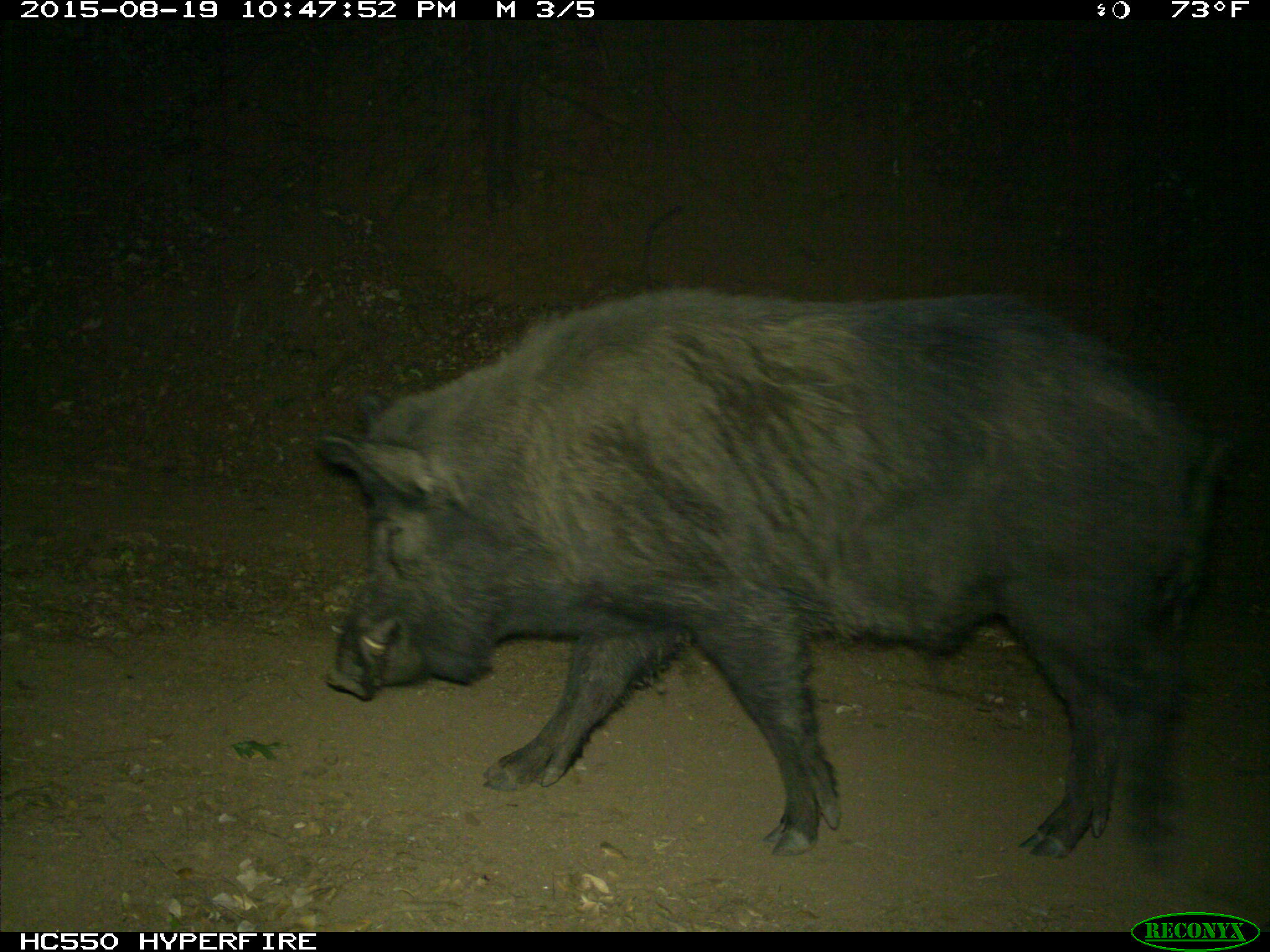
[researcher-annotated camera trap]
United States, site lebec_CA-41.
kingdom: Animalia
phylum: Chordata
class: Mammalia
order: Artiodactyla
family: Suidae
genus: Sus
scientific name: Sus scrofa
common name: wild boar